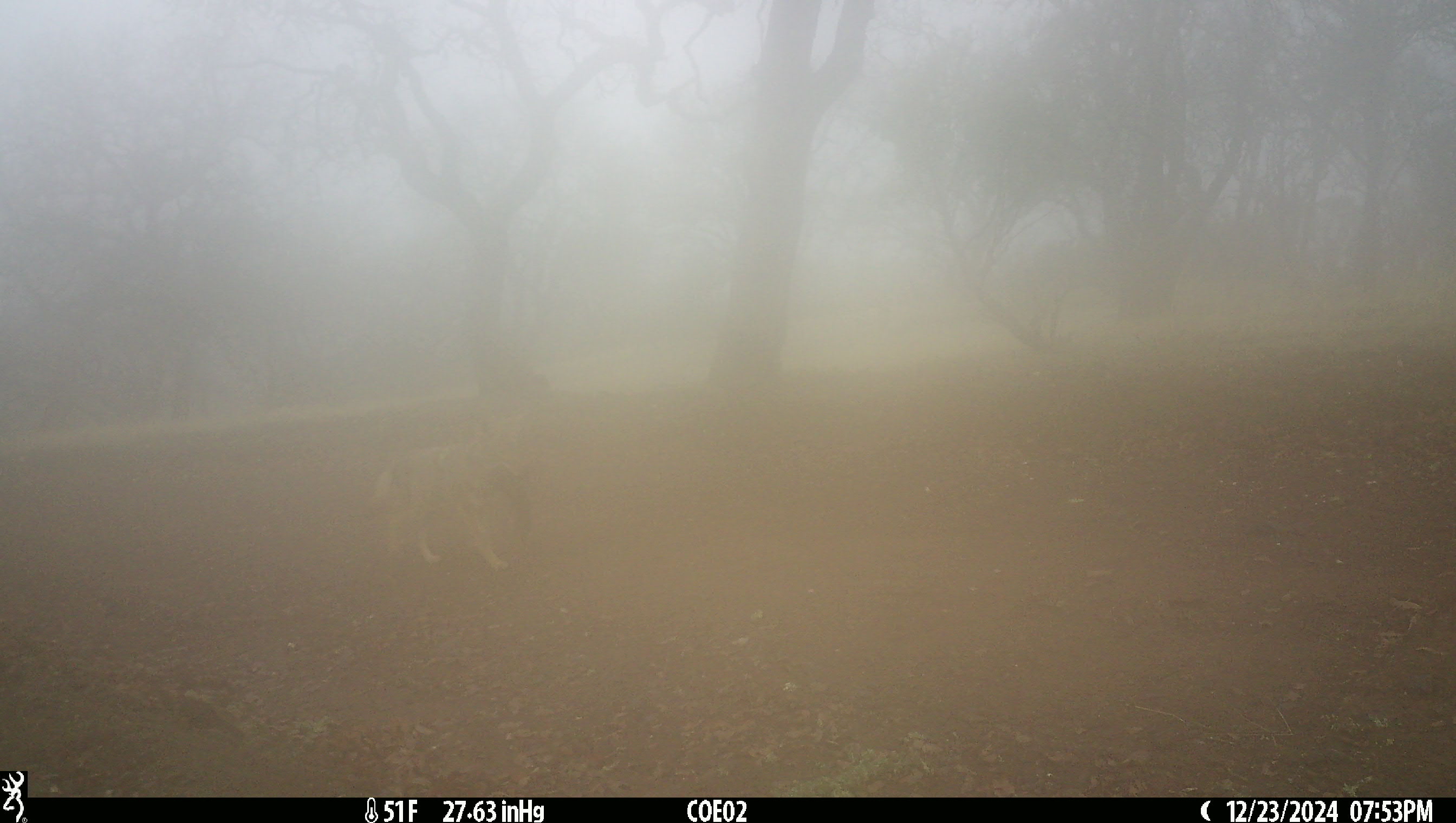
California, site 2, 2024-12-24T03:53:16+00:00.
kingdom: Animalia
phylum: Chordata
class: Mammalia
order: Carnivora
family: Canidae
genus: Canis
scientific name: Canis latrans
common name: coyote